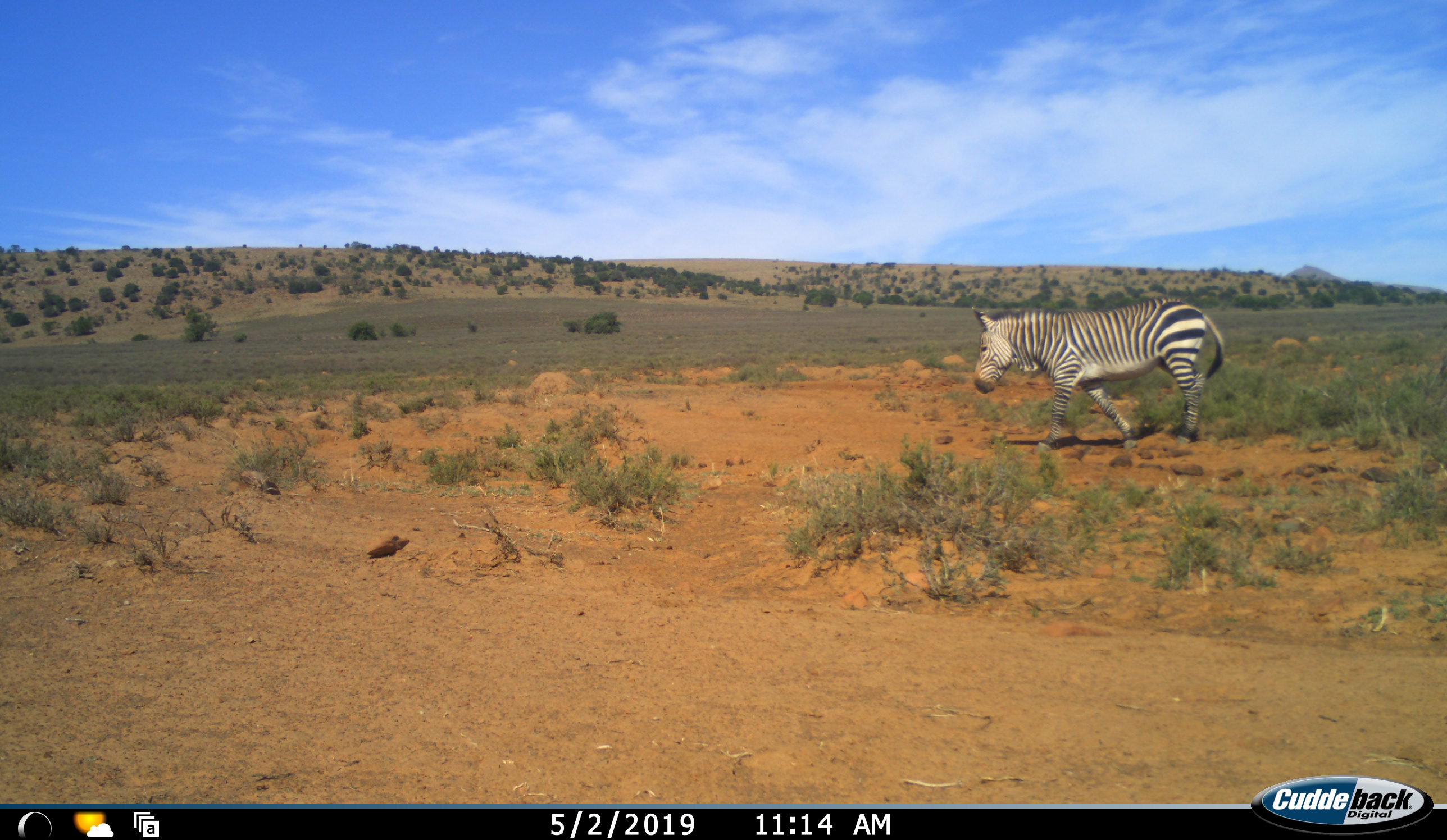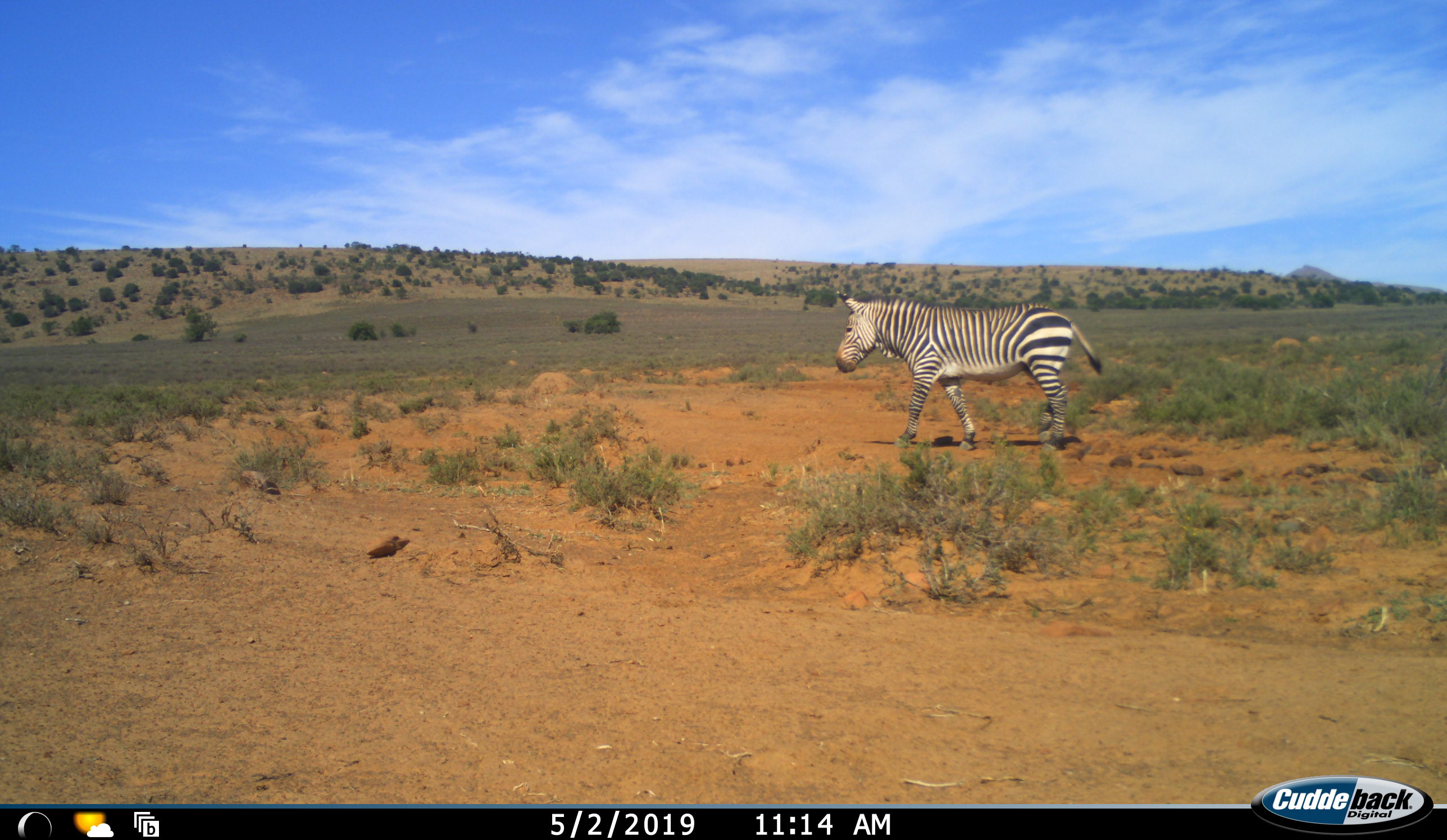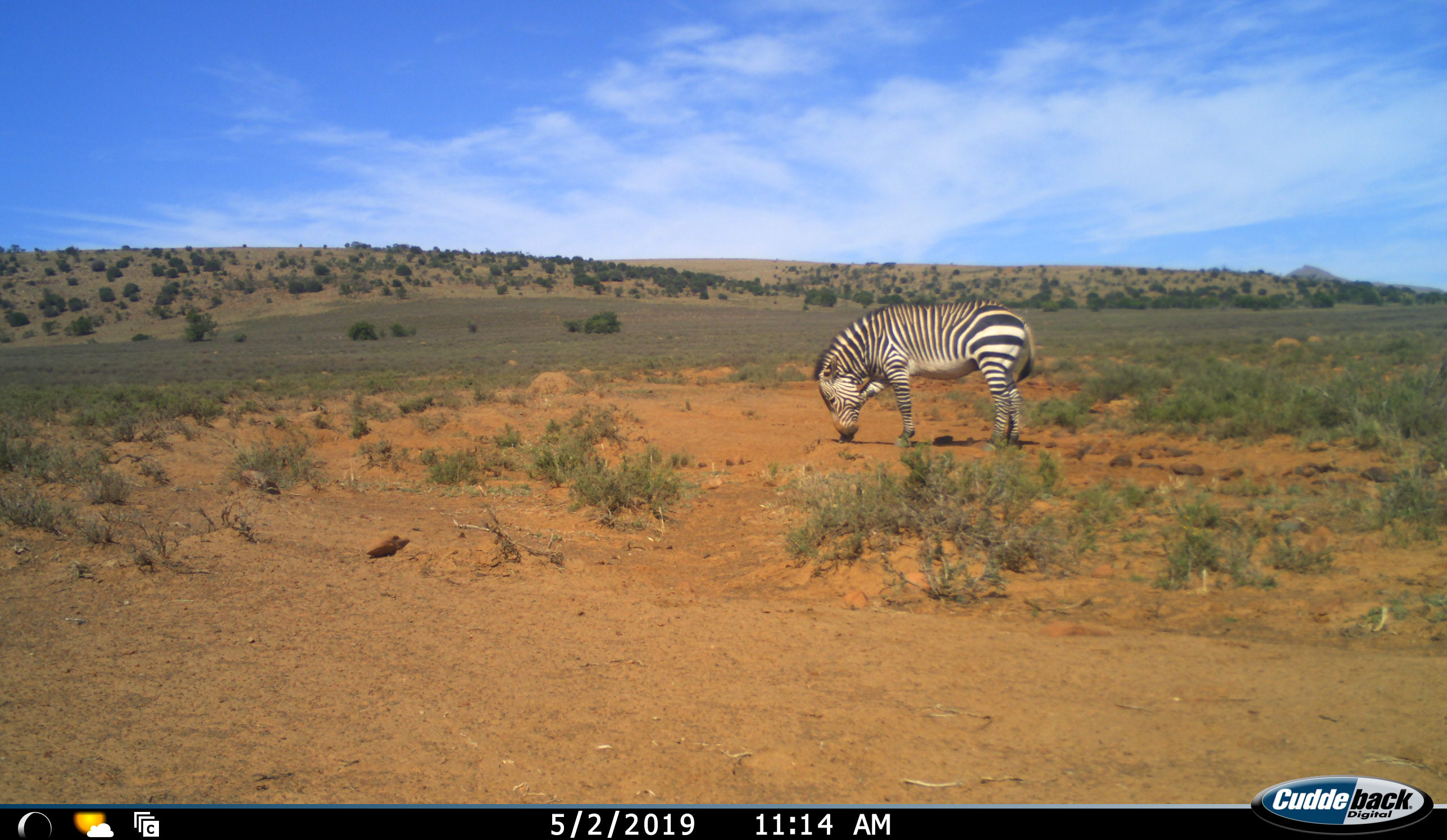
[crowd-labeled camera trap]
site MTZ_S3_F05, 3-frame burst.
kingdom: Animalia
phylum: Chordata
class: Mammalia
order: Perissodactyla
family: Equidae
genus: Equus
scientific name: Equus zebra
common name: mountain zebra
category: zebramountain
Zebramountain (mountain zebra) (Equus zebra), count 1. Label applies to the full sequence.